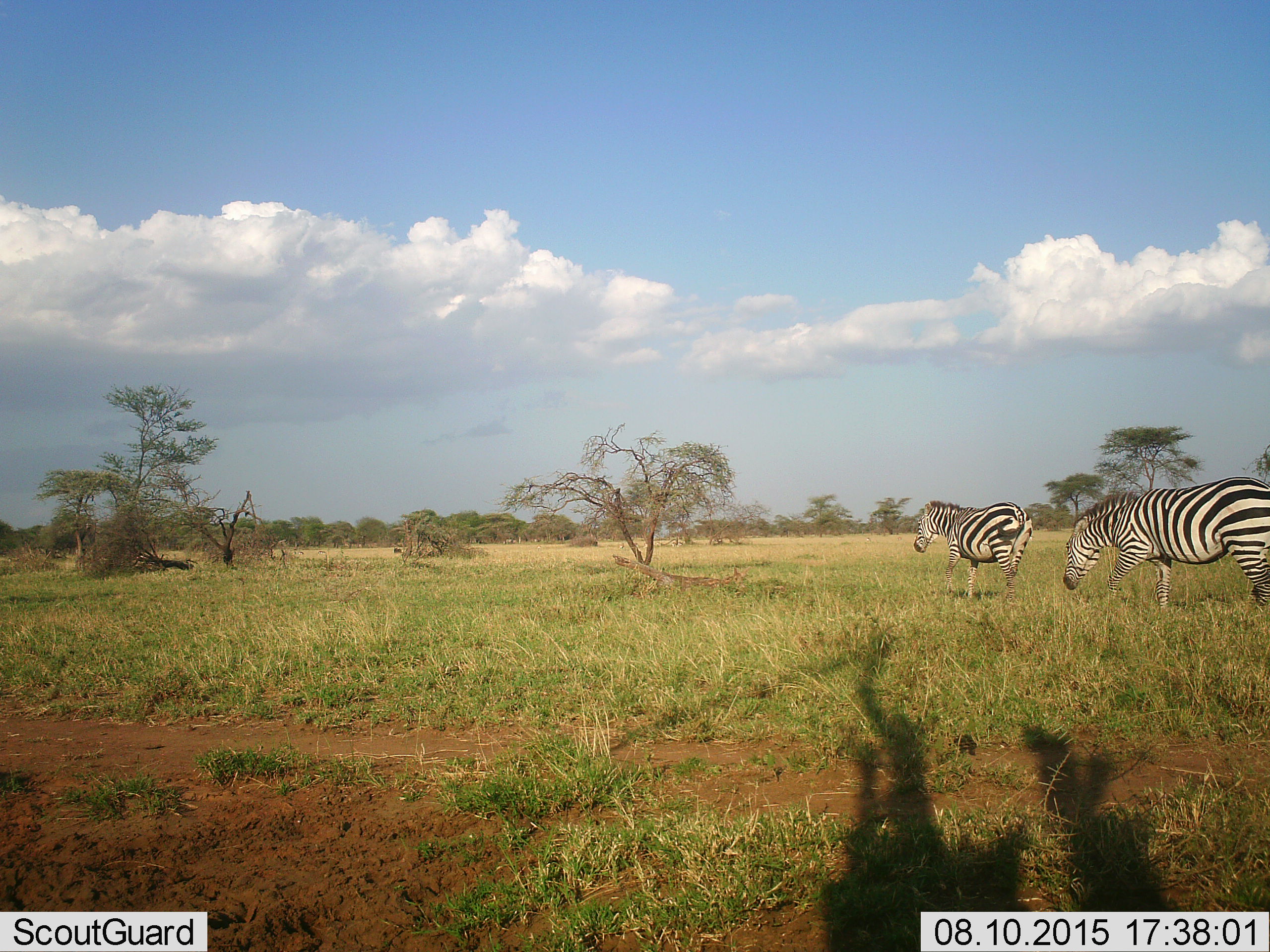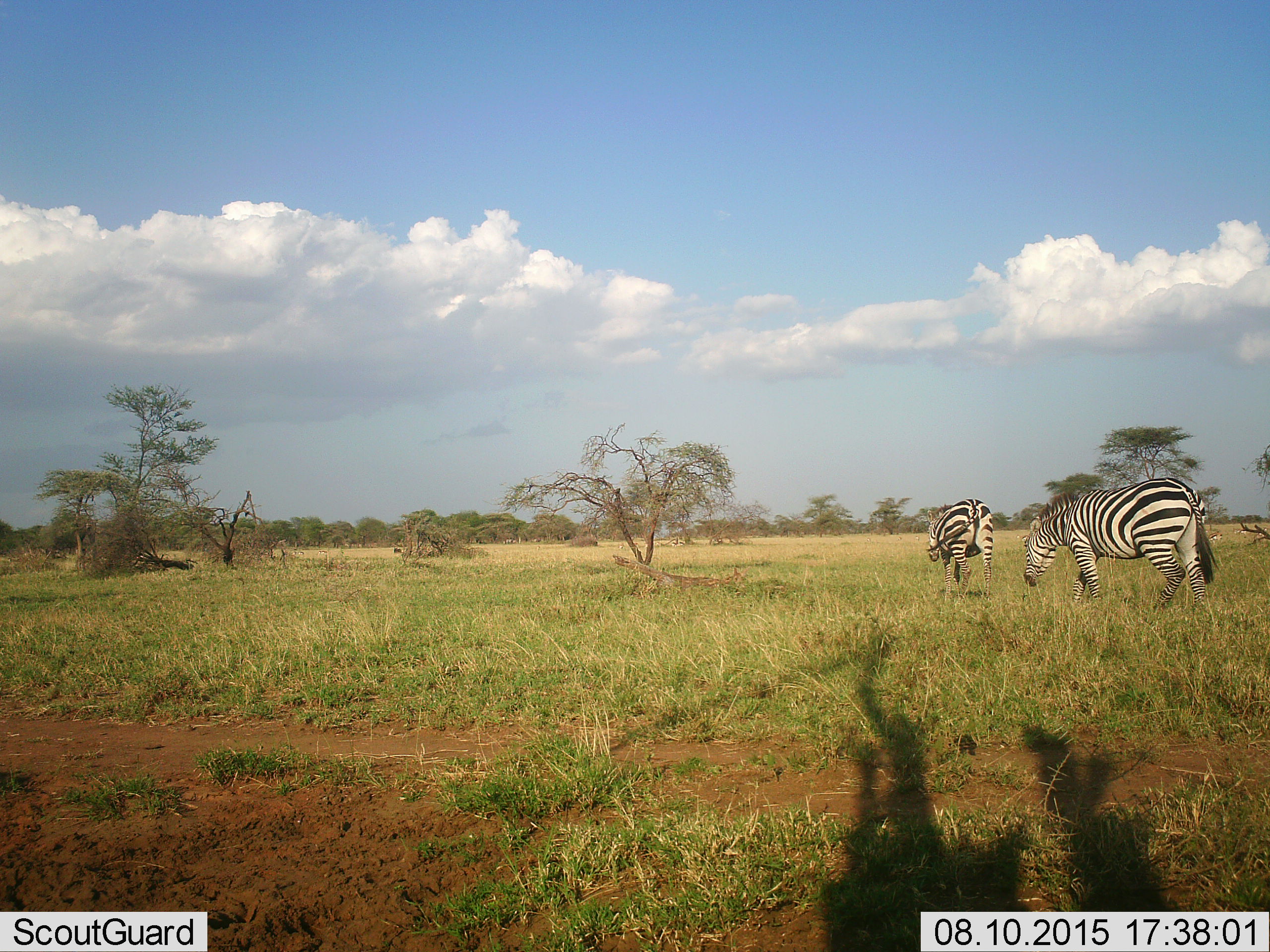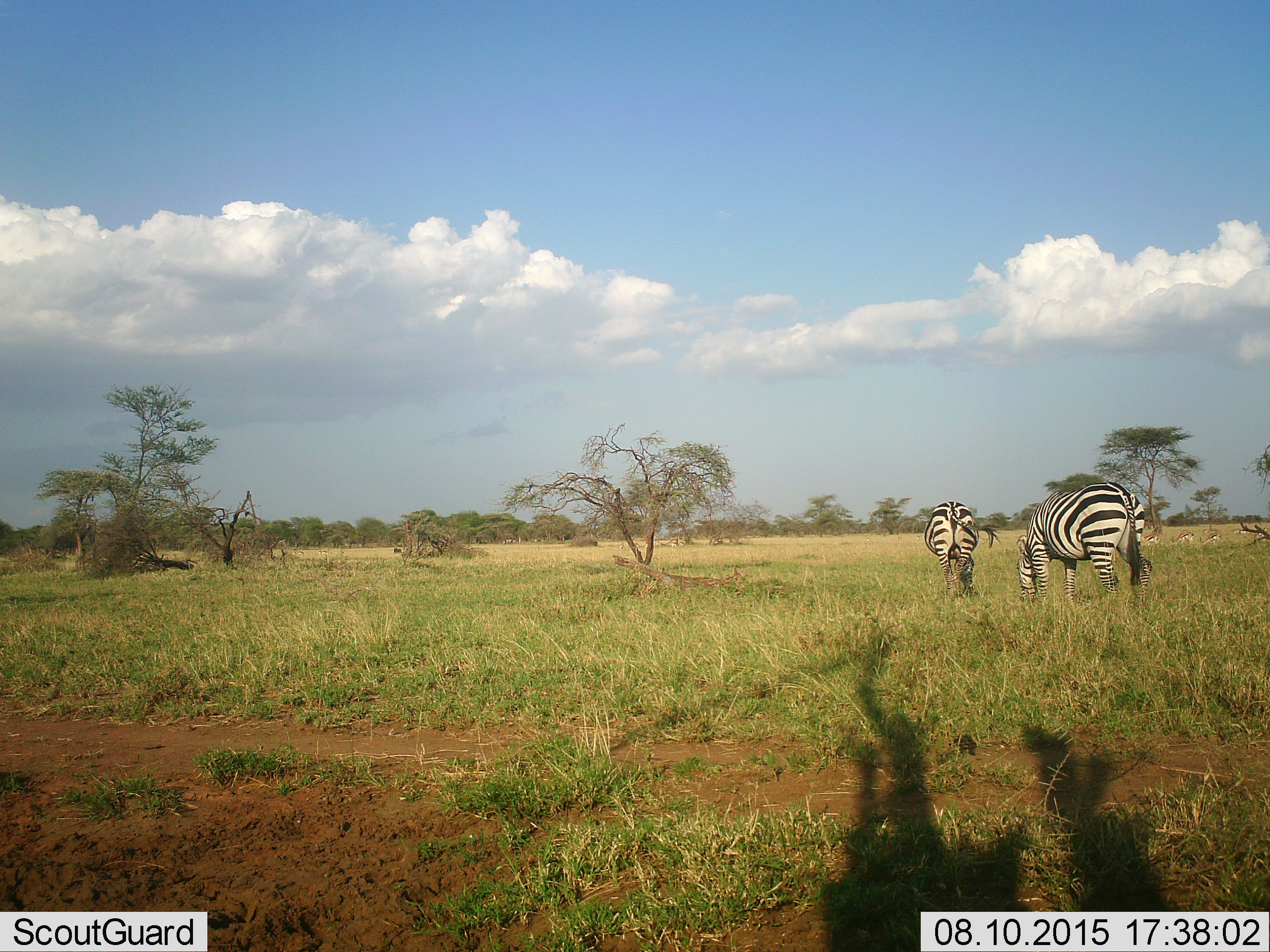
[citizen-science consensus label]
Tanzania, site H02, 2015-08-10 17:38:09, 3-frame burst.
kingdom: Animalia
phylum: Chordata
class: Mammalia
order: Perissodactyla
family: Equidae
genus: Equus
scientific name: Equus quagga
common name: plains zebra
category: zebra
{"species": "zebra (plains zebra) (Equus quagga)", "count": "2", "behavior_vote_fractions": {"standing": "10%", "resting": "0%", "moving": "80%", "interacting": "0%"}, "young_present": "0%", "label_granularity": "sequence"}